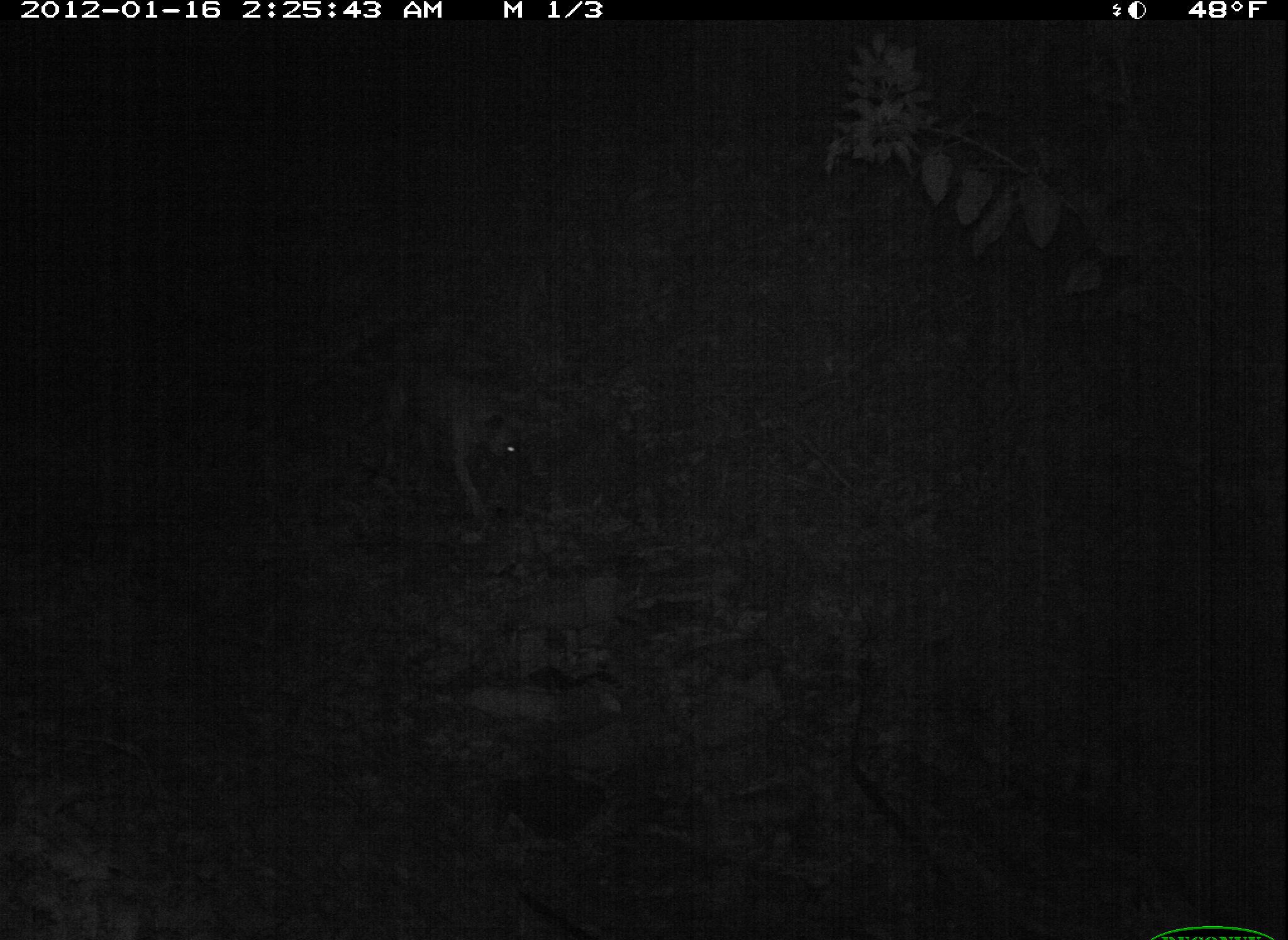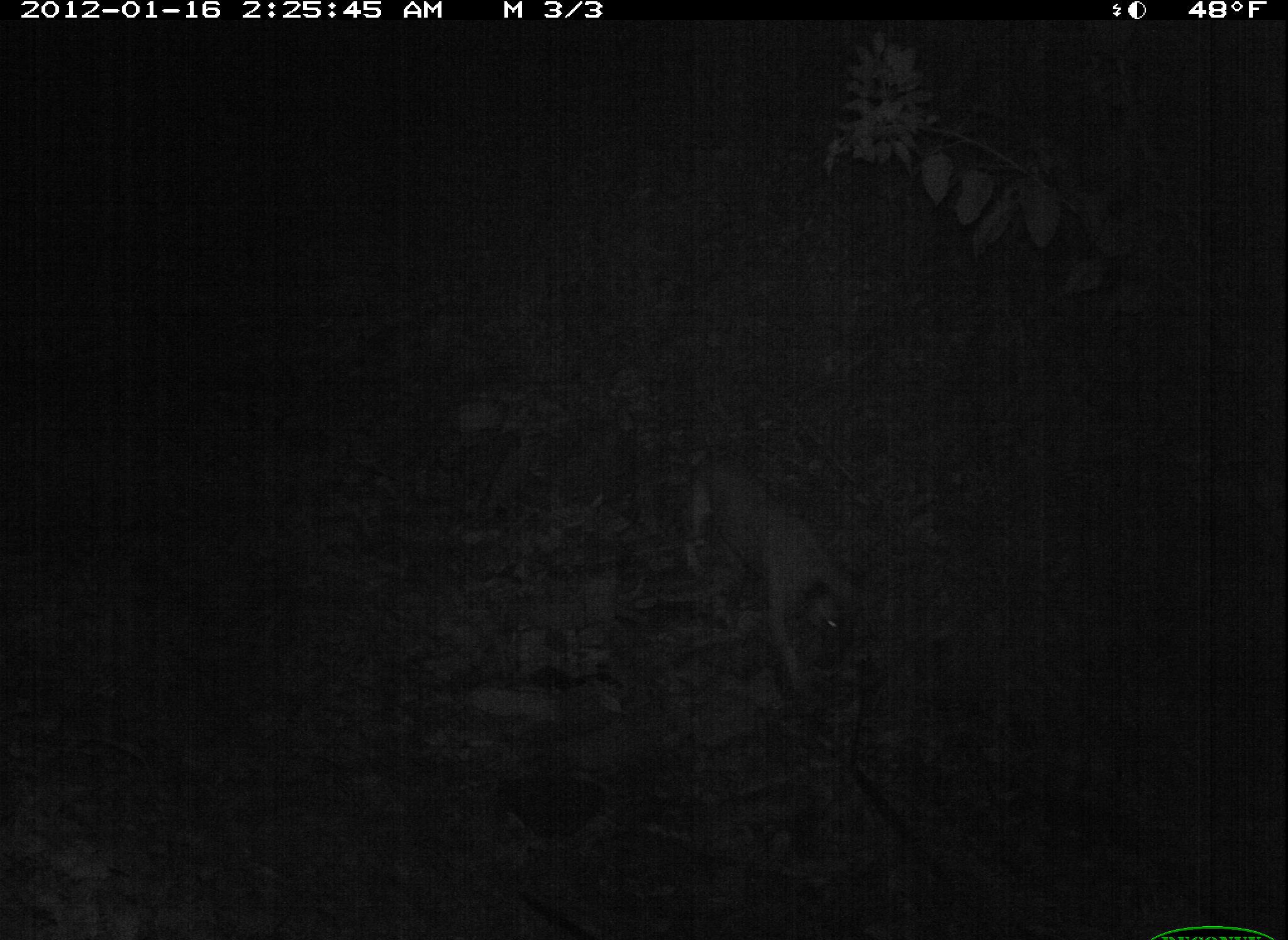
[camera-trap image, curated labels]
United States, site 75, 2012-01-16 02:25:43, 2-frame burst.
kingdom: Animalia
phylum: Chordata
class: Mammalia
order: Carnivora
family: Canidae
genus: Canis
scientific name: Canis familiaris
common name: domestic dog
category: dog